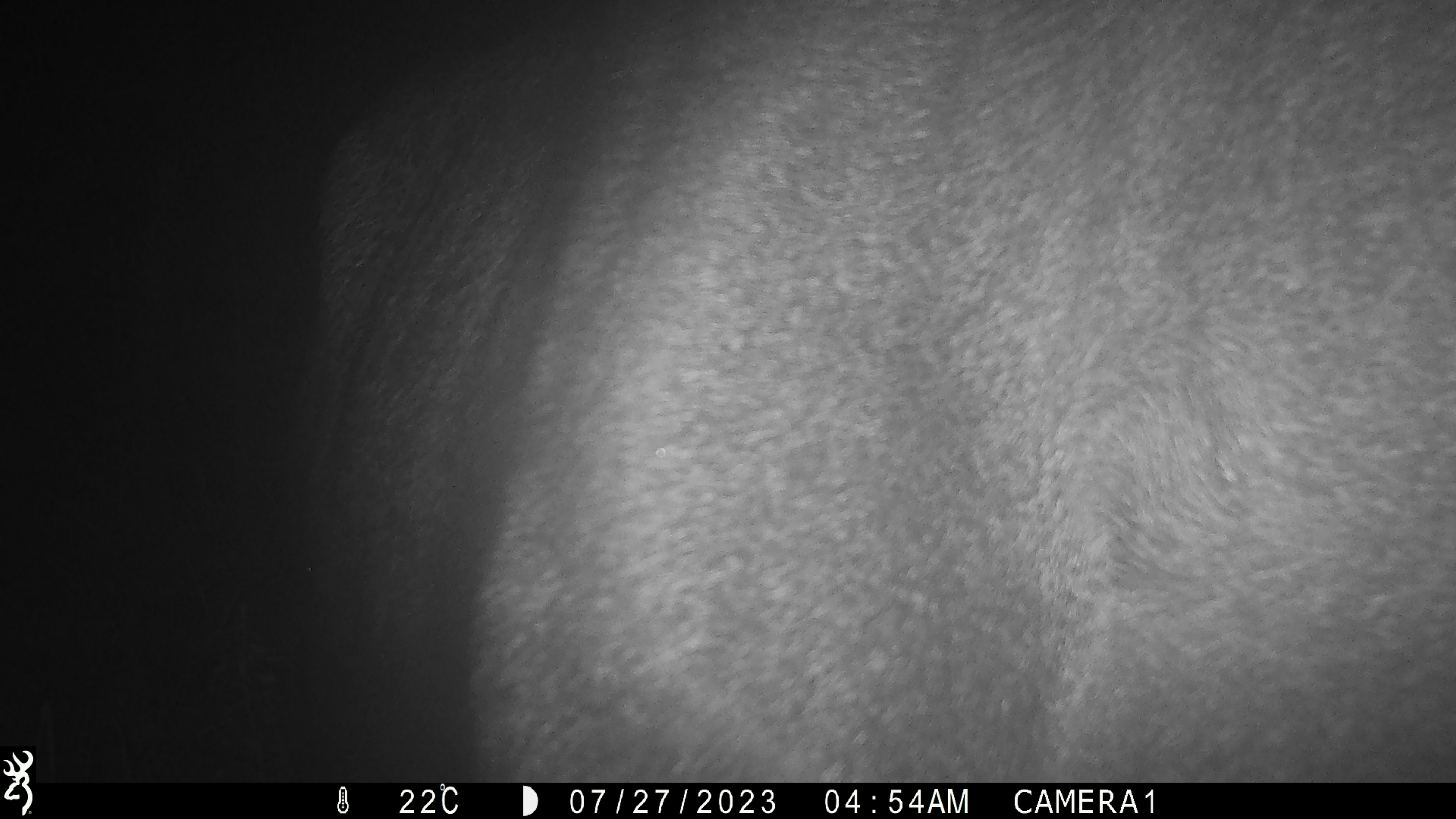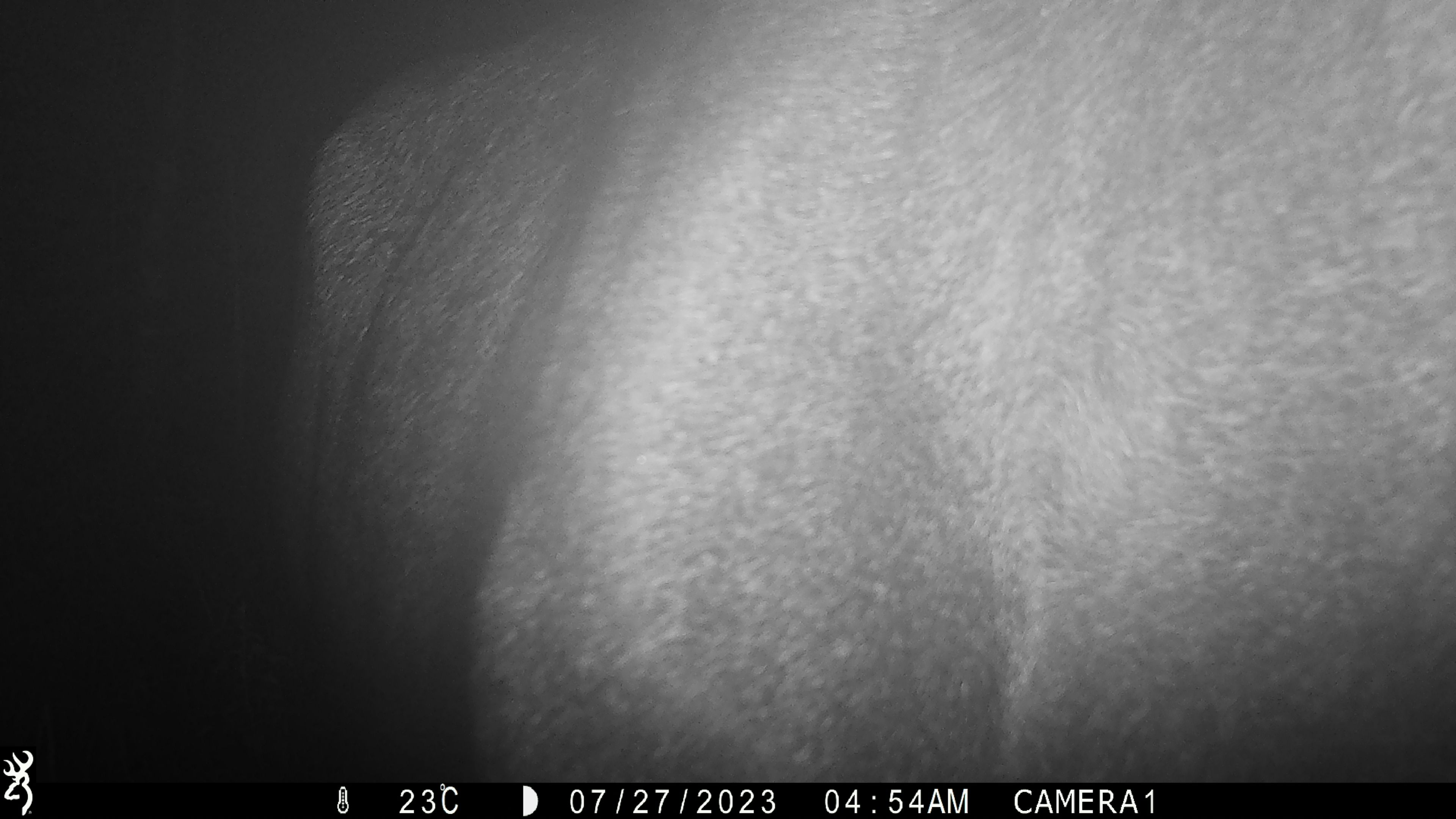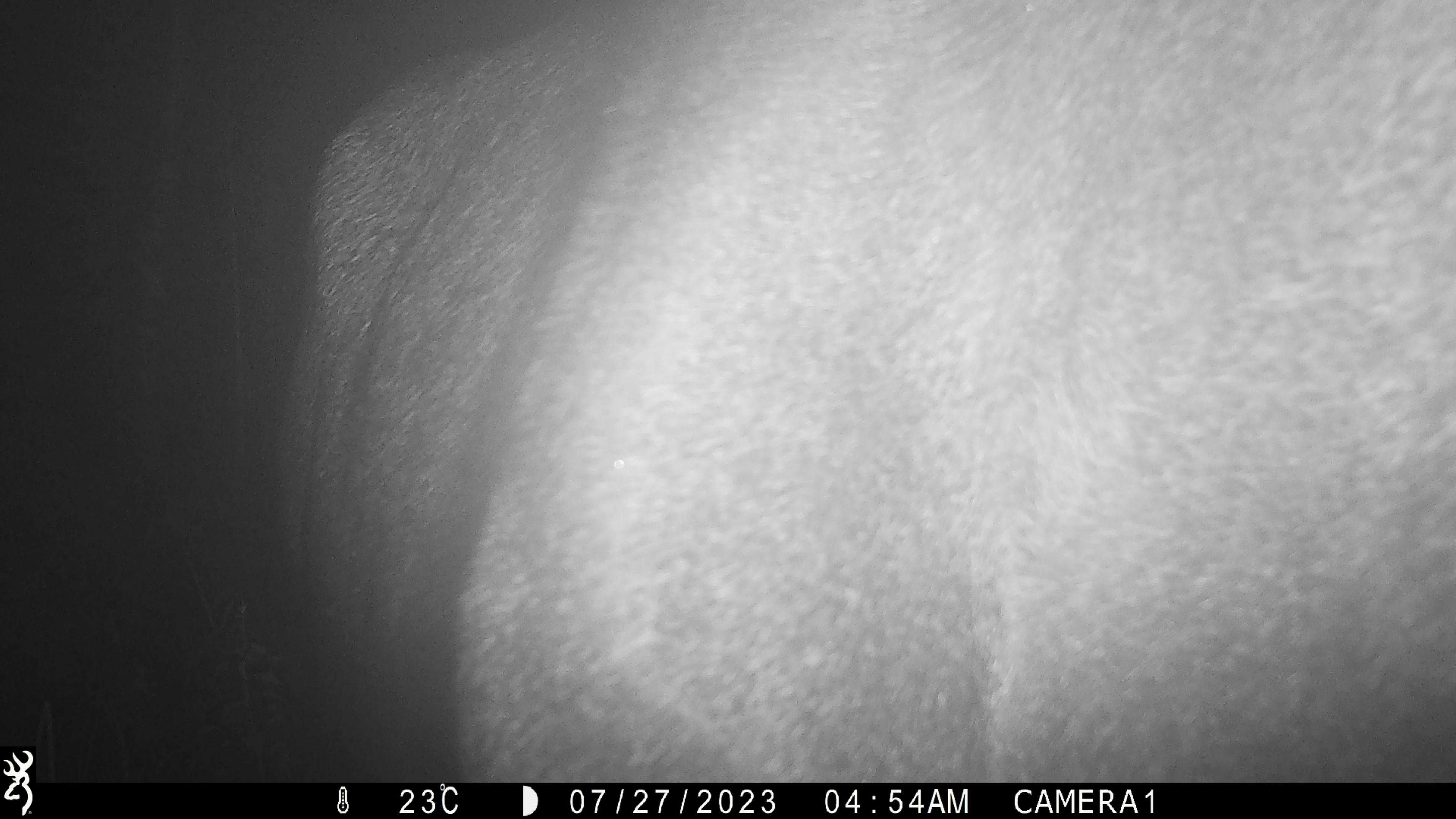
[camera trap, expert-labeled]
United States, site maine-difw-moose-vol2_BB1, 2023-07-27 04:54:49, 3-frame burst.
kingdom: Animalia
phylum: Chordata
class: Mammalia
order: Artiodactyla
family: Cervidae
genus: Alces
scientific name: Alces alces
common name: moose